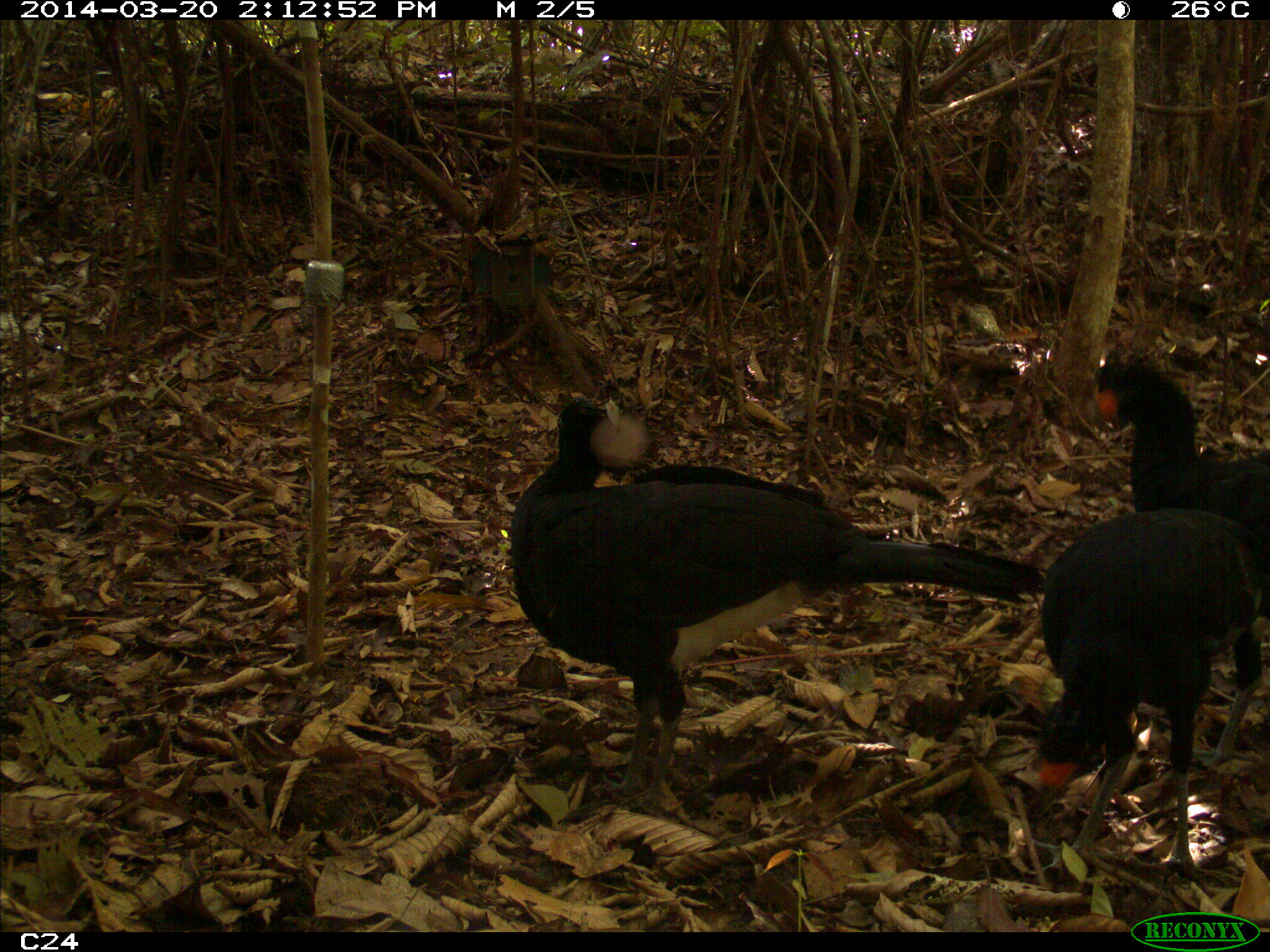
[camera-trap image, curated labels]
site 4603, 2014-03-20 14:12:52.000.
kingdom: Animalia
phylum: Chordata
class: Aves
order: Galliformes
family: Cracidae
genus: Crax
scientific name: Crax alector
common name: black curassow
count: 3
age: adult